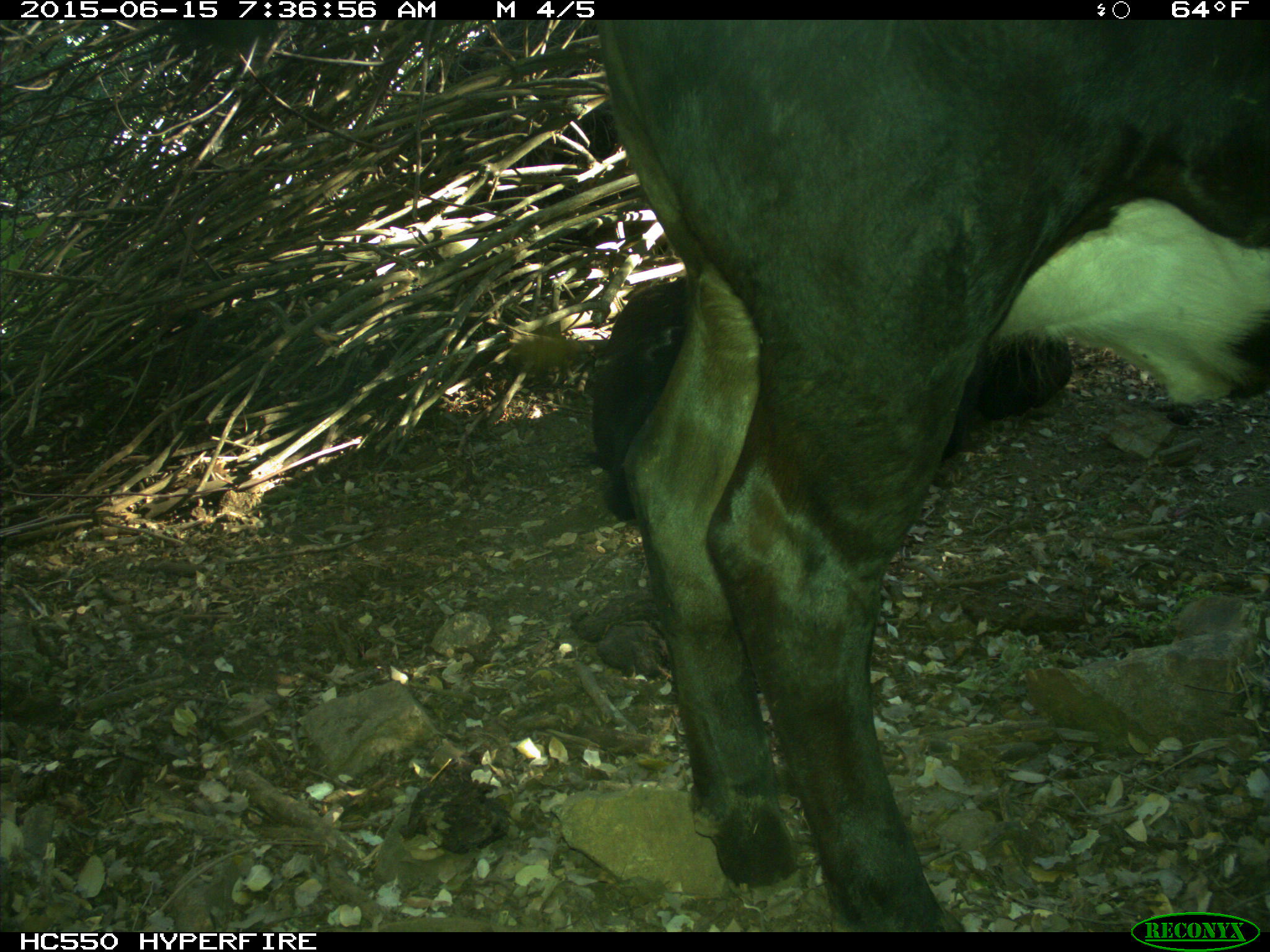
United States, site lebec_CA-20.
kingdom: Animalia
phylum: Chordata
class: Mammalia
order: Artiodactyla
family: Bovidae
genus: Bos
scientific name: Bos taurus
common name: domestic cow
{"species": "Bos taurus (domestic cow)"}